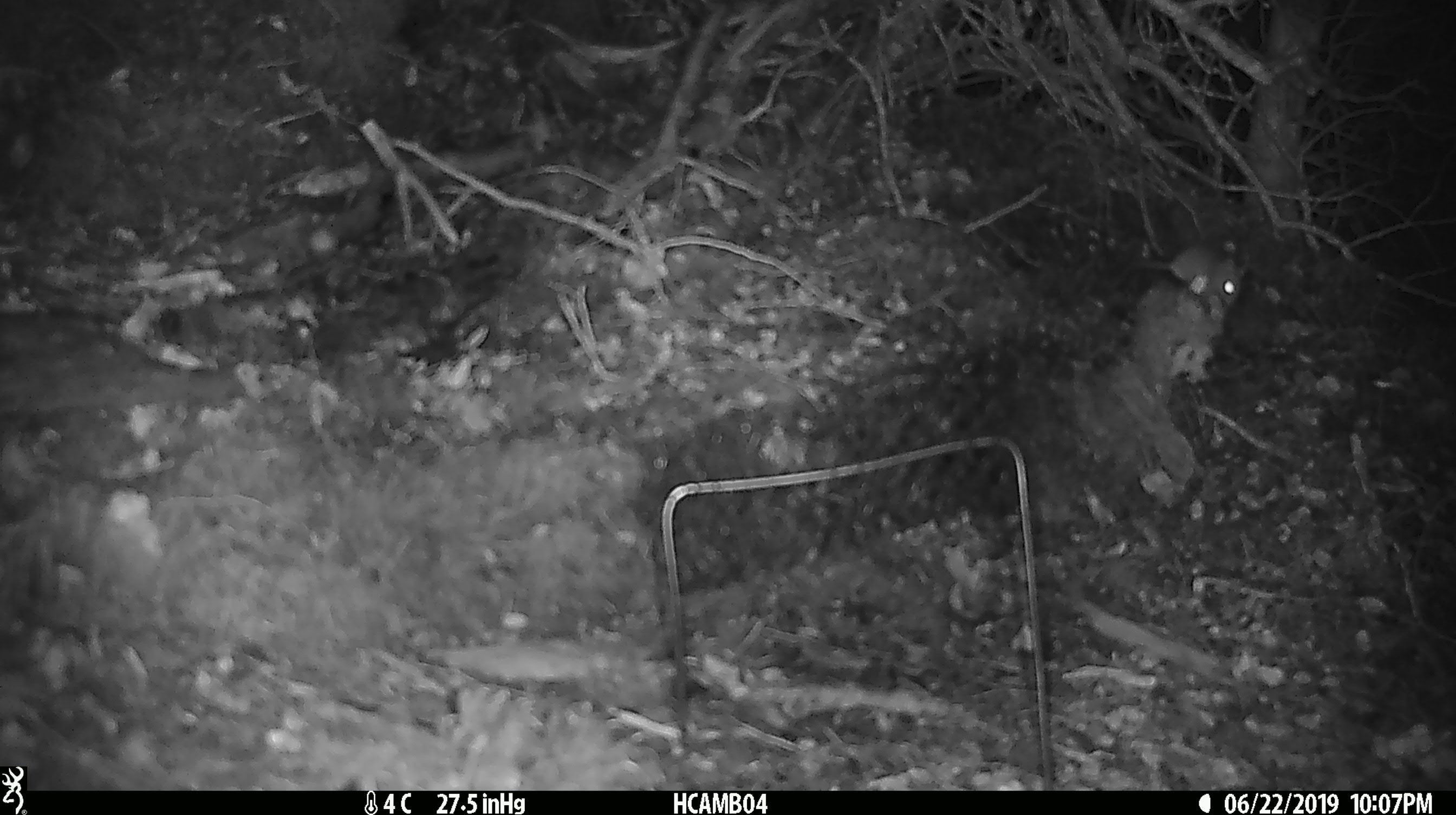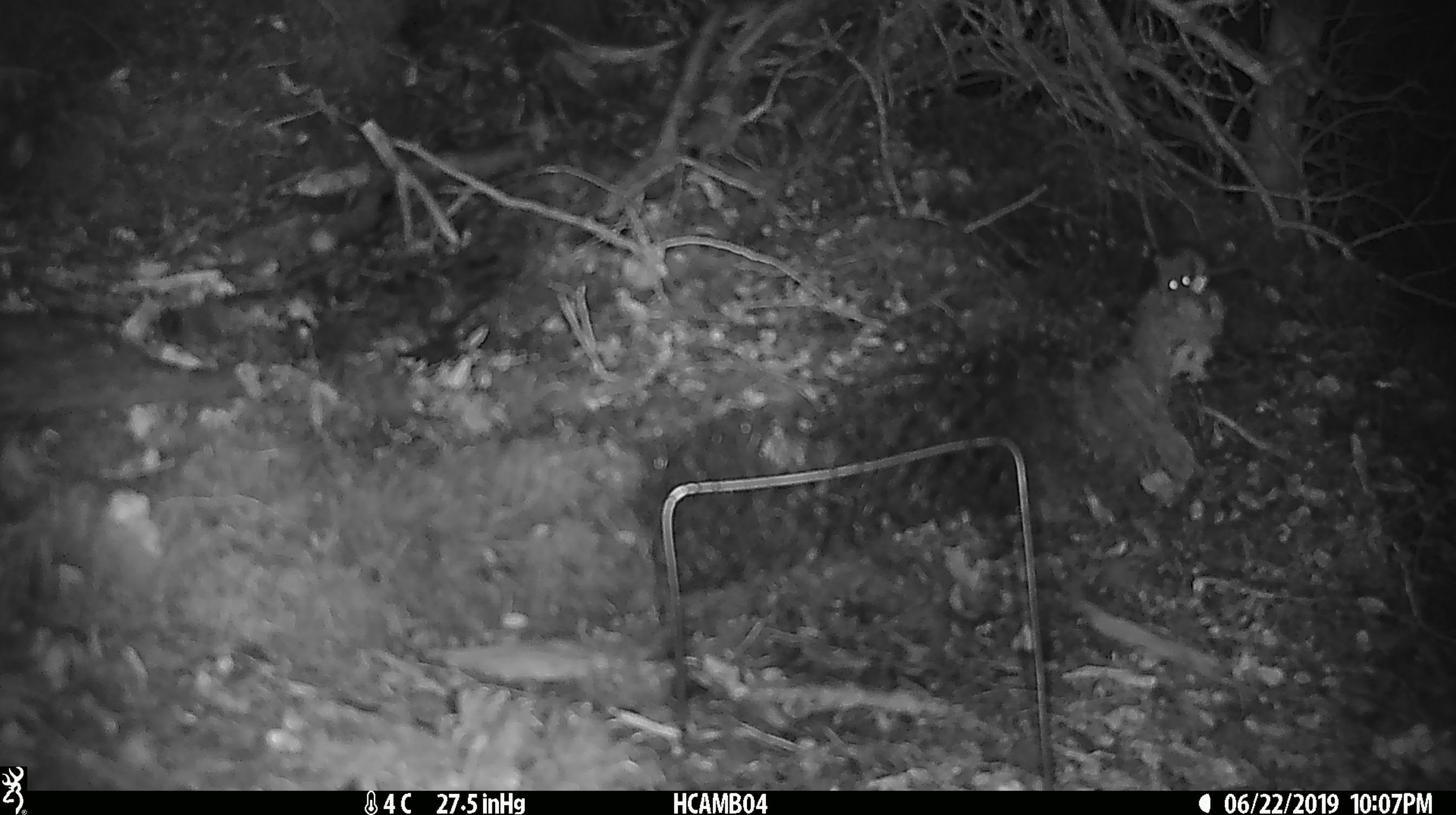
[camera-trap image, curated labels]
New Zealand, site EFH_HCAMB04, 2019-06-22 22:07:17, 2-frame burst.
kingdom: Animalia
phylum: Chordata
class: Mammalia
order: Rodentia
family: Muridae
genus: Mus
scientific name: Mus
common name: mouse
Mouse (Mus).